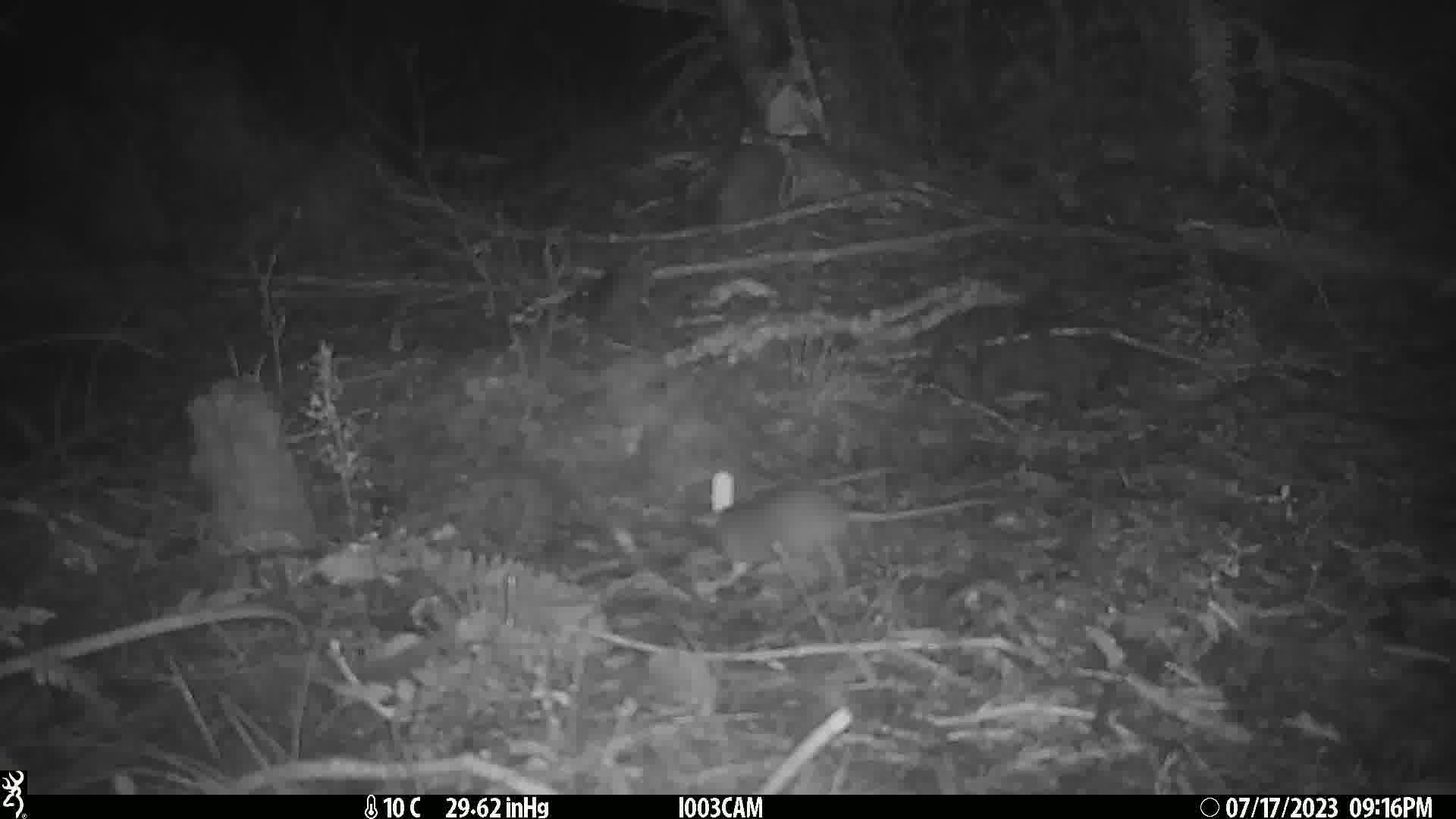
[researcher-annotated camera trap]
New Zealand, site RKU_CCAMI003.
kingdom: Animalia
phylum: Chordata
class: Mammalia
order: Rodentia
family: Muridae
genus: Rattus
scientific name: Rattus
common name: rat